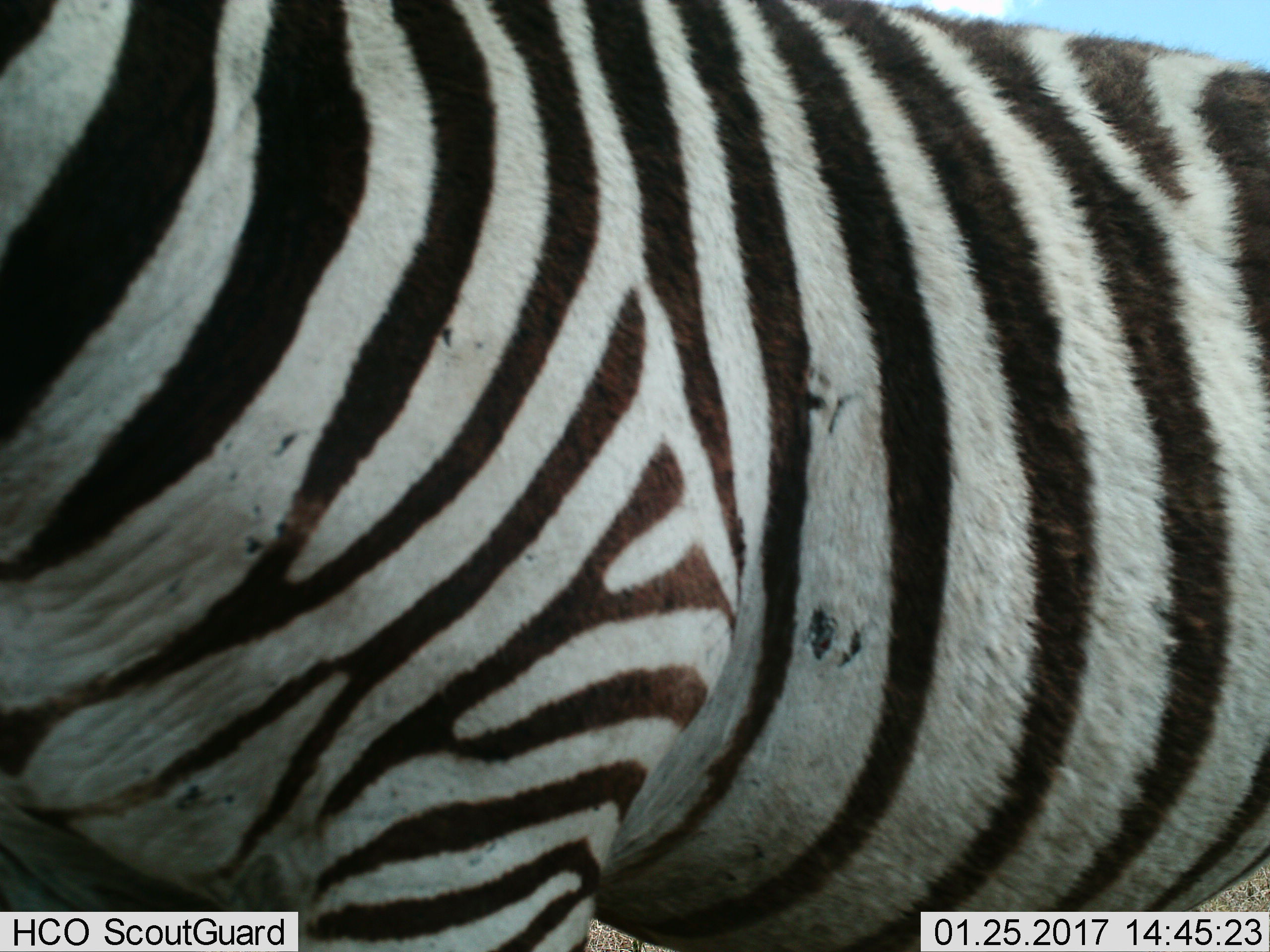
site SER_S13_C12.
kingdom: Animalia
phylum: Chordata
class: Mammalia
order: Perissodactyla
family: Equidae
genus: Equus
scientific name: Equus quagga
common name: plains zebra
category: zebraplains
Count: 1.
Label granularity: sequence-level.